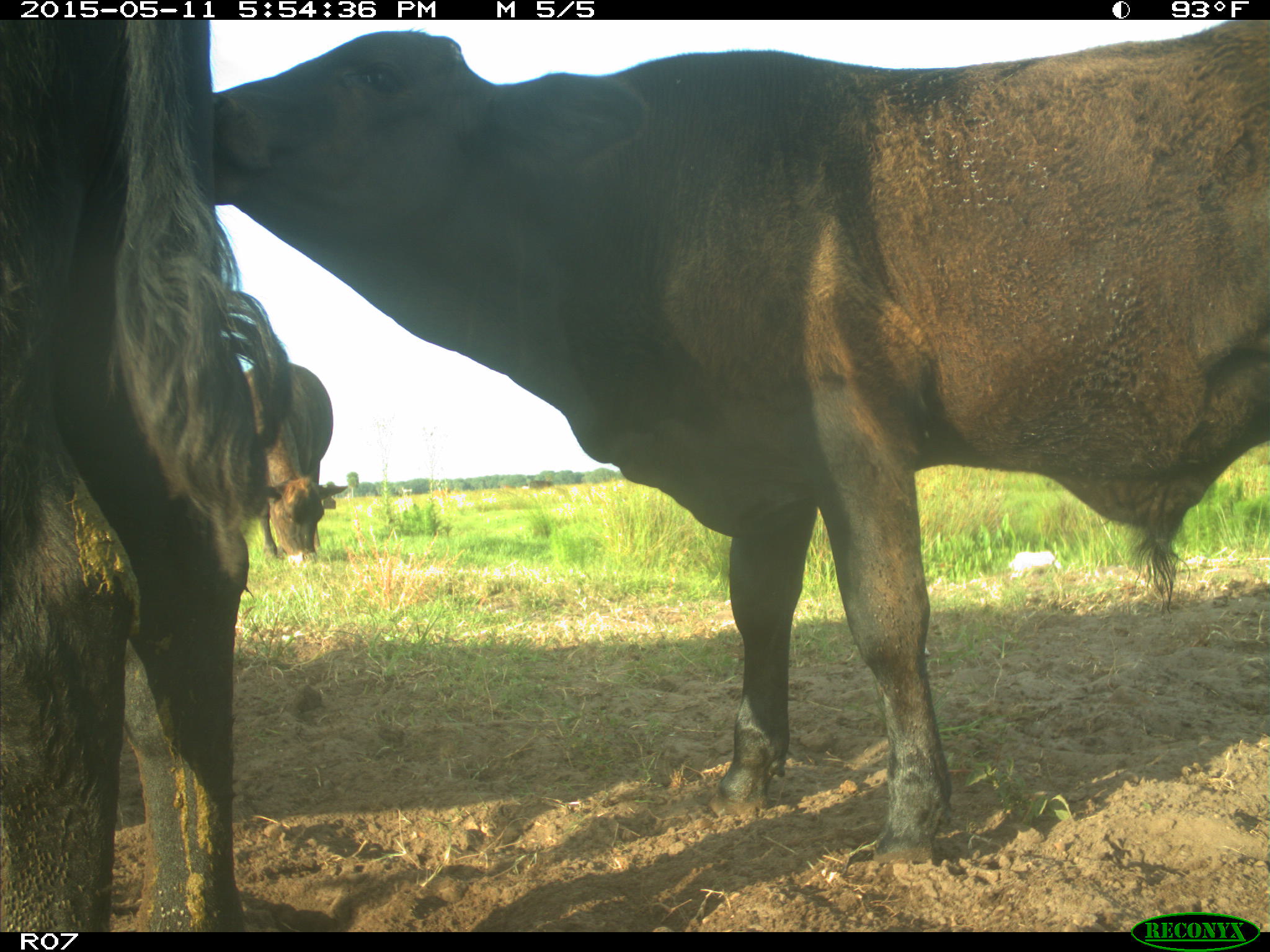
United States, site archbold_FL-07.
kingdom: Animalia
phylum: Chordata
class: Mammalia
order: Artiodactyla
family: Bovidae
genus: Bos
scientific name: Bos taurus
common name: domestic cow